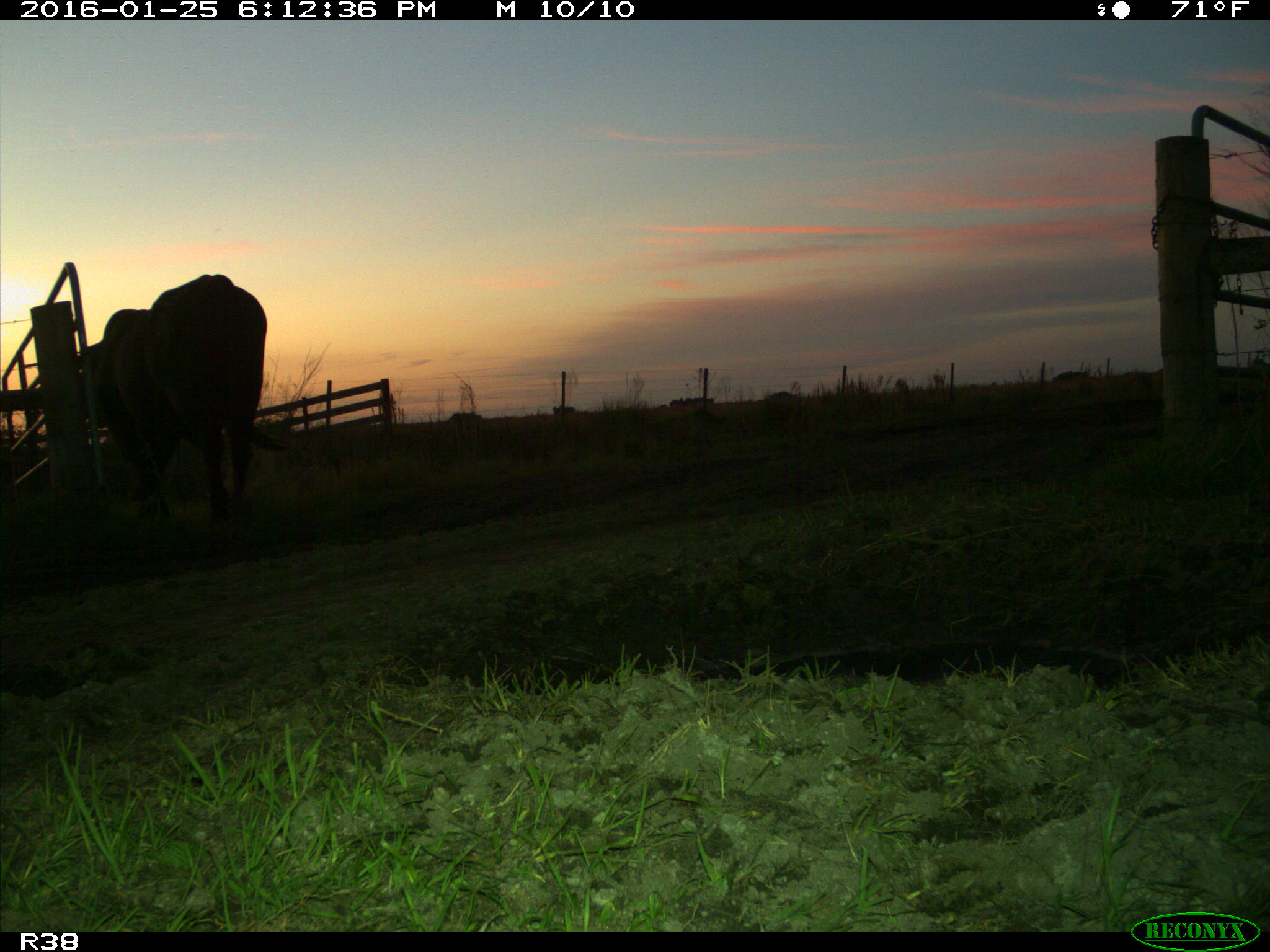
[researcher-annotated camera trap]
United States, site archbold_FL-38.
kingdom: Animalia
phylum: Chordata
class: Mammalia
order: Artiodactyla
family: Bovidae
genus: Bos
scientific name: Bos taurus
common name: domestic cow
Bos taurus (domestic cow).